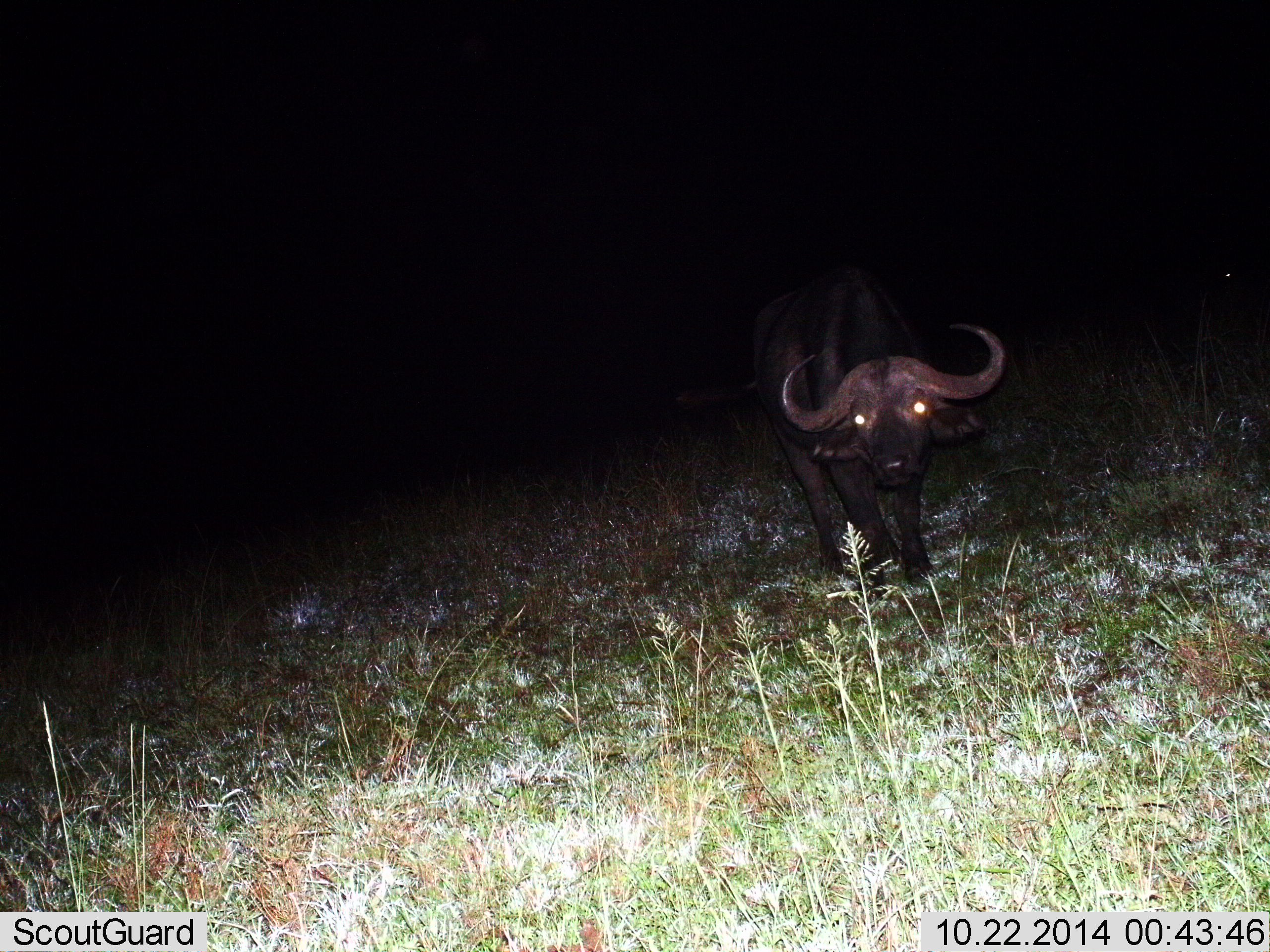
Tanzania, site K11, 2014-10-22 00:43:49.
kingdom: Animalia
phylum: Chordata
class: Mammalia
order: Artiodactyla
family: Bovidae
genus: Syncerus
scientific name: Syncerus caffer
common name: cape buffalo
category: buffalo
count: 1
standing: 50%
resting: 10%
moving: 40%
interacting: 0%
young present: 10%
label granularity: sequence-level